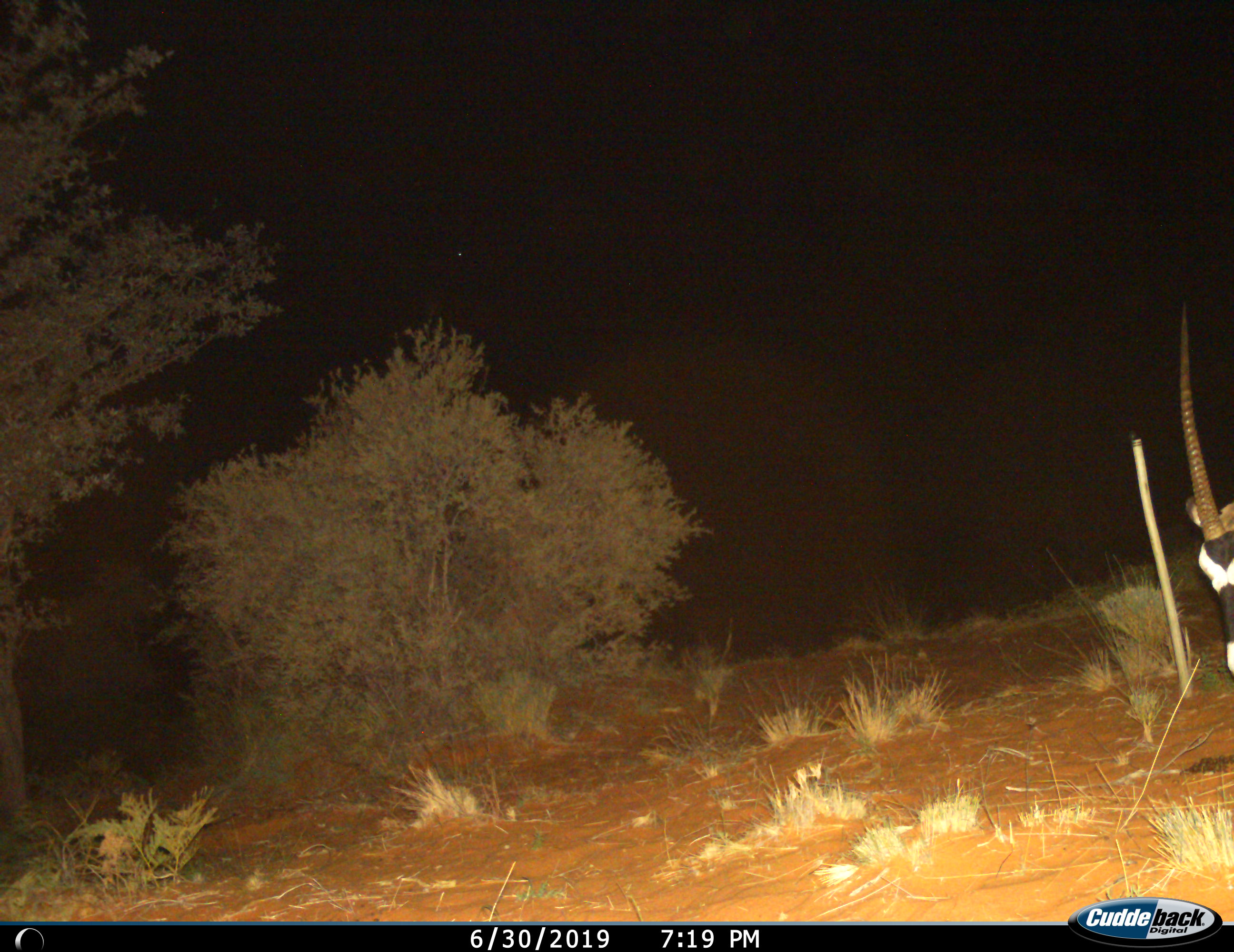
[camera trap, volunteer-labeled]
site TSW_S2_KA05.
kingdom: Animalia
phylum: Chordata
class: Mammalia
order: Artiodactyla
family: Bovidae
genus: Oryx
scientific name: Oryx gazella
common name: gemsbok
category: oryx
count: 1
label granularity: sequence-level